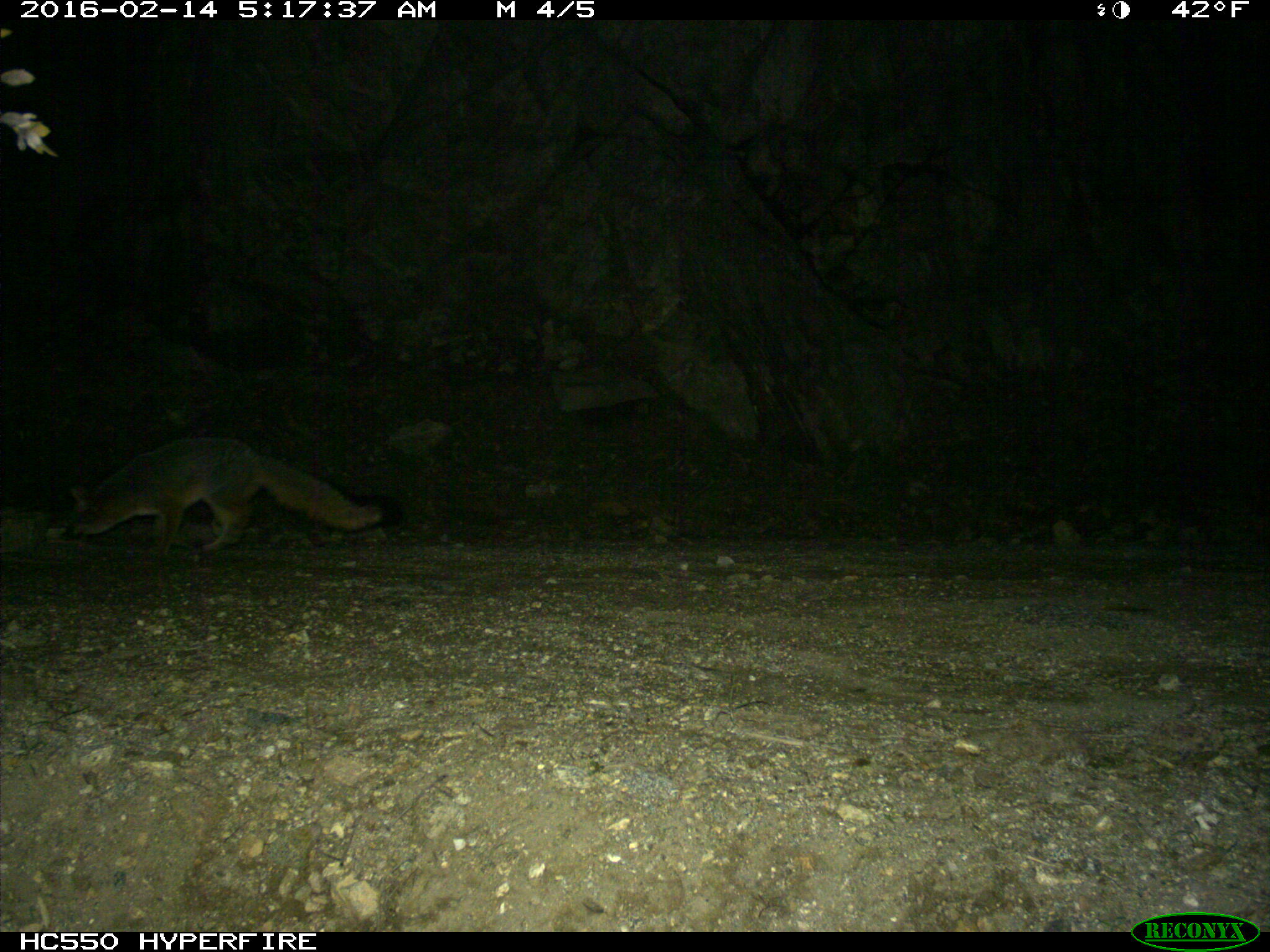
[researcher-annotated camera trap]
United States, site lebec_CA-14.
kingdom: Animalia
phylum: Chordata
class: Mammalia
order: Carnivora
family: Canidae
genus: Urocyon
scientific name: Urocyon cinereoargenteus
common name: gray fox